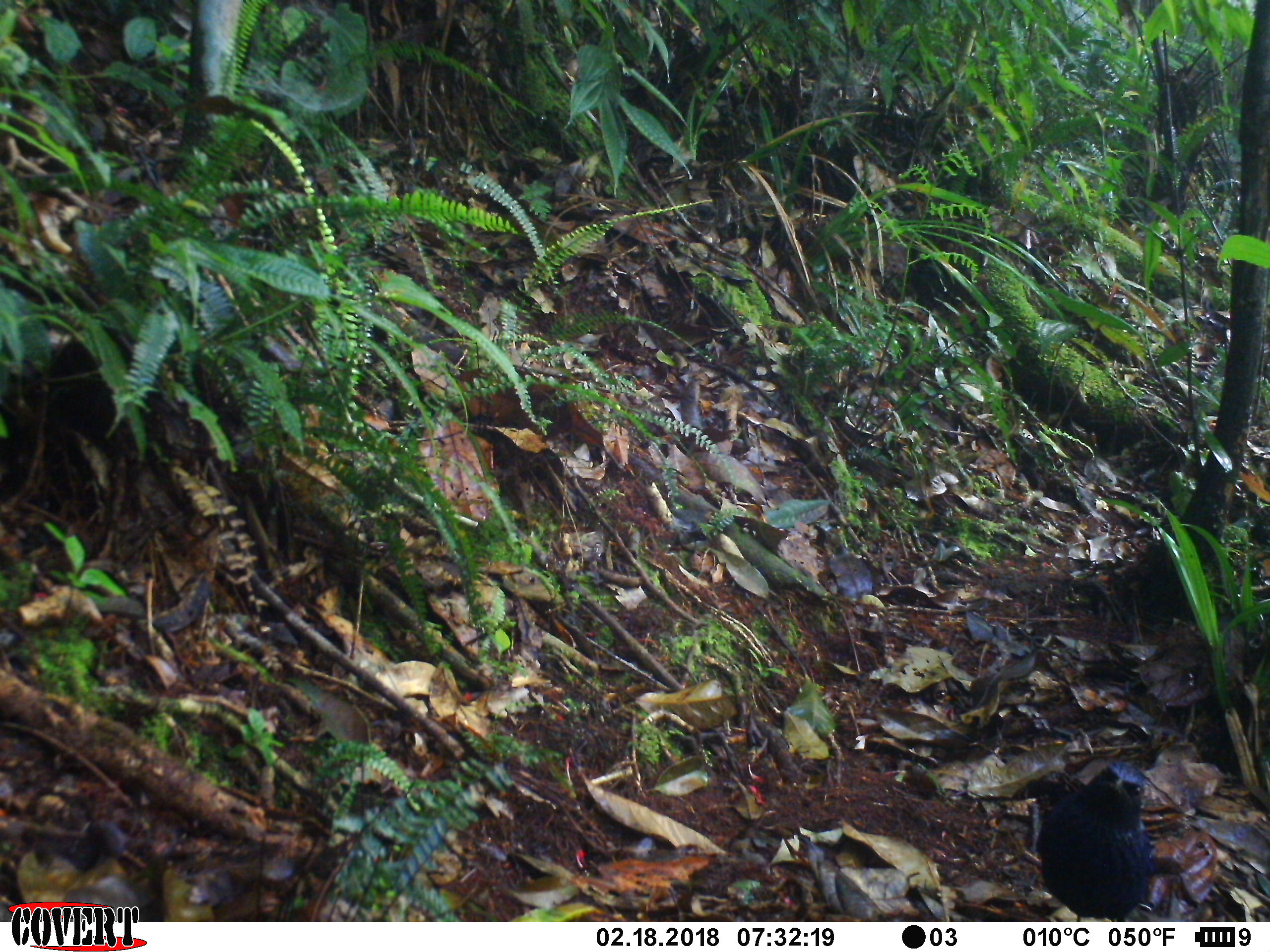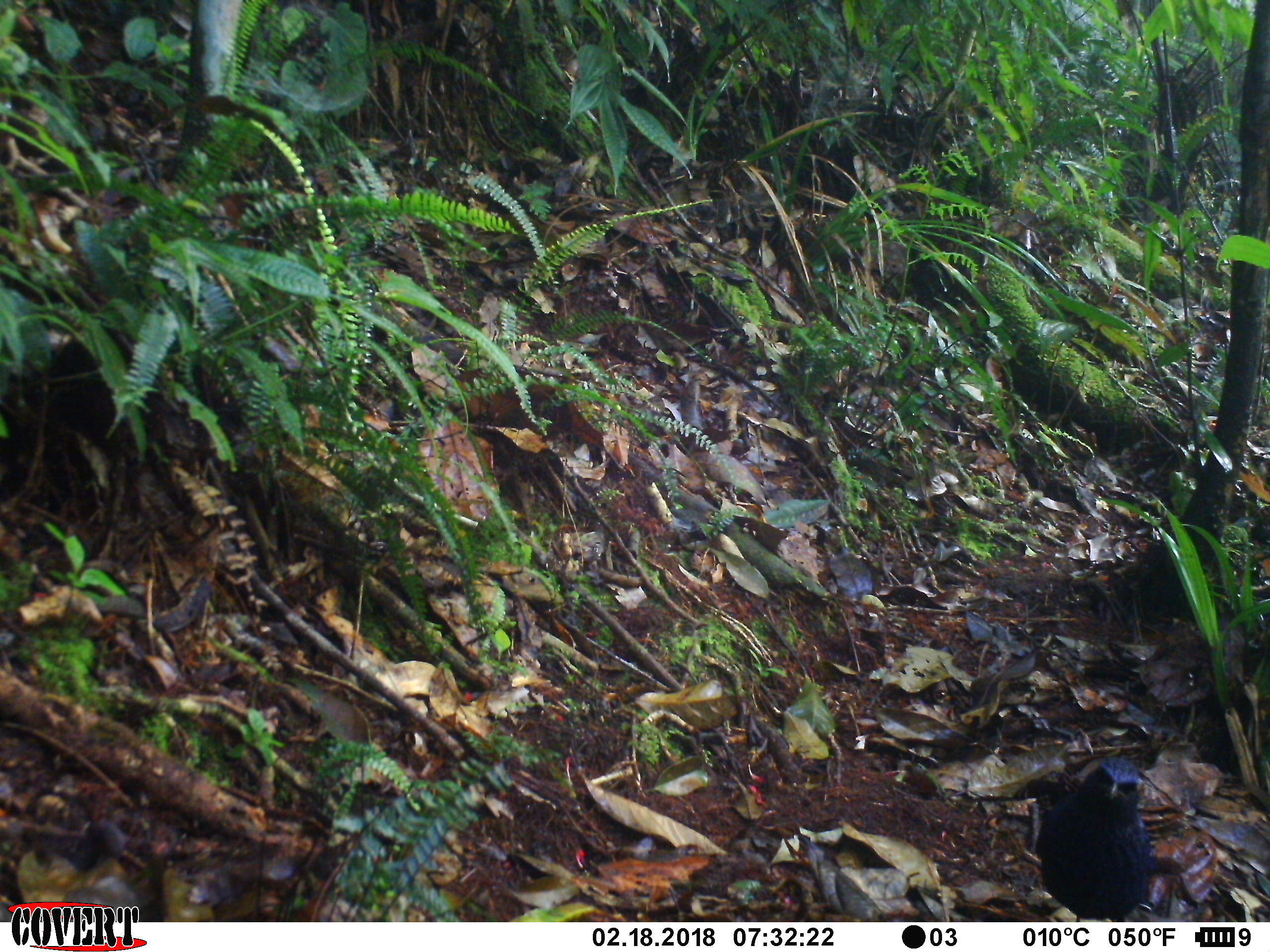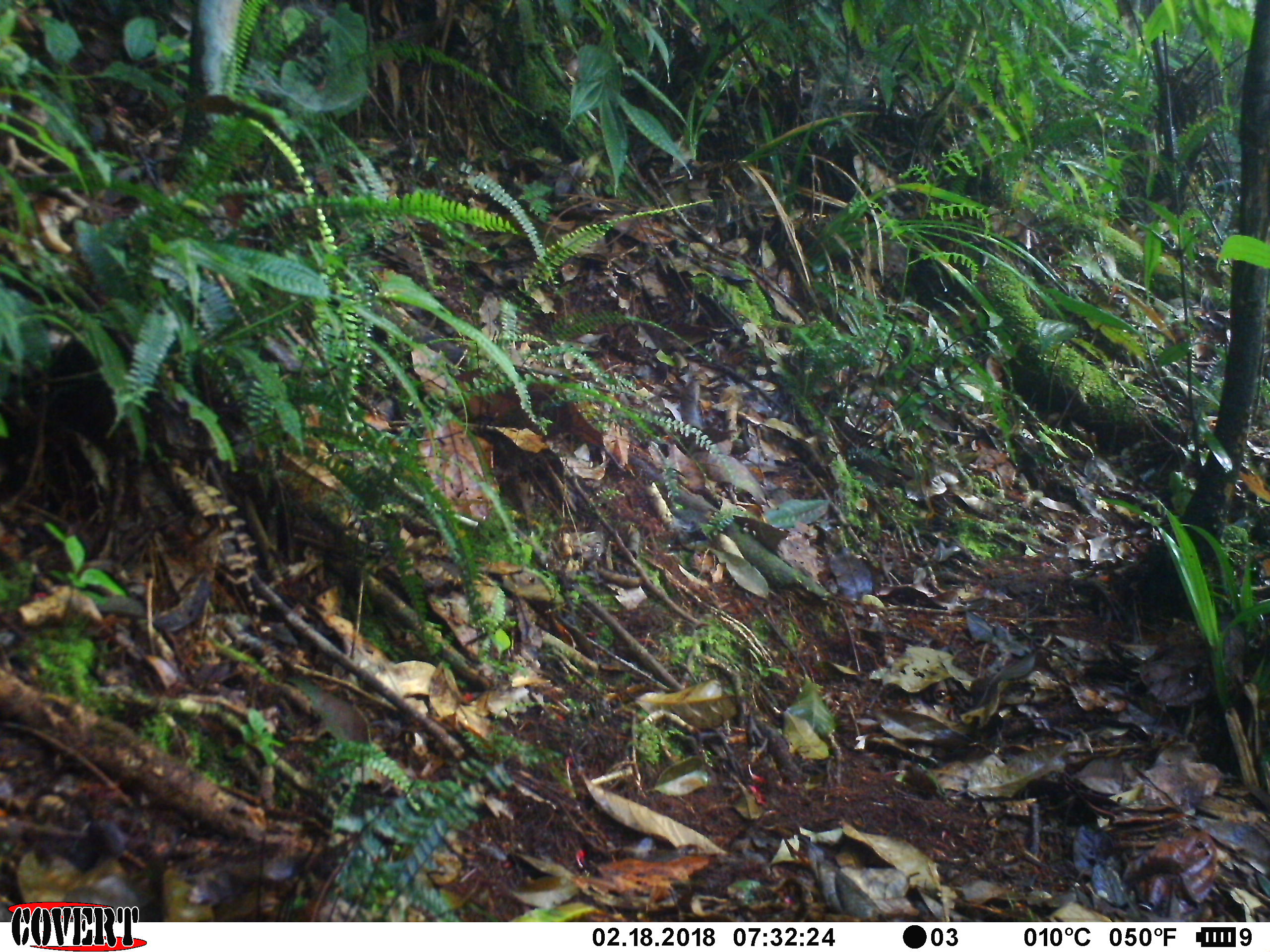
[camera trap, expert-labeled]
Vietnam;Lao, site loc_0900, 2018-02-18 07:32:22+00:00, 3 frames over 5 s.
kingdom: Animalia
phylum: Chordata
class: Aves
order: Passeriformes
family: Muscicapidae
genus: Myophonus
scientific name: Myophonus caeruleus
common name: blue whistling thrush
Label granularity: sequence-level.